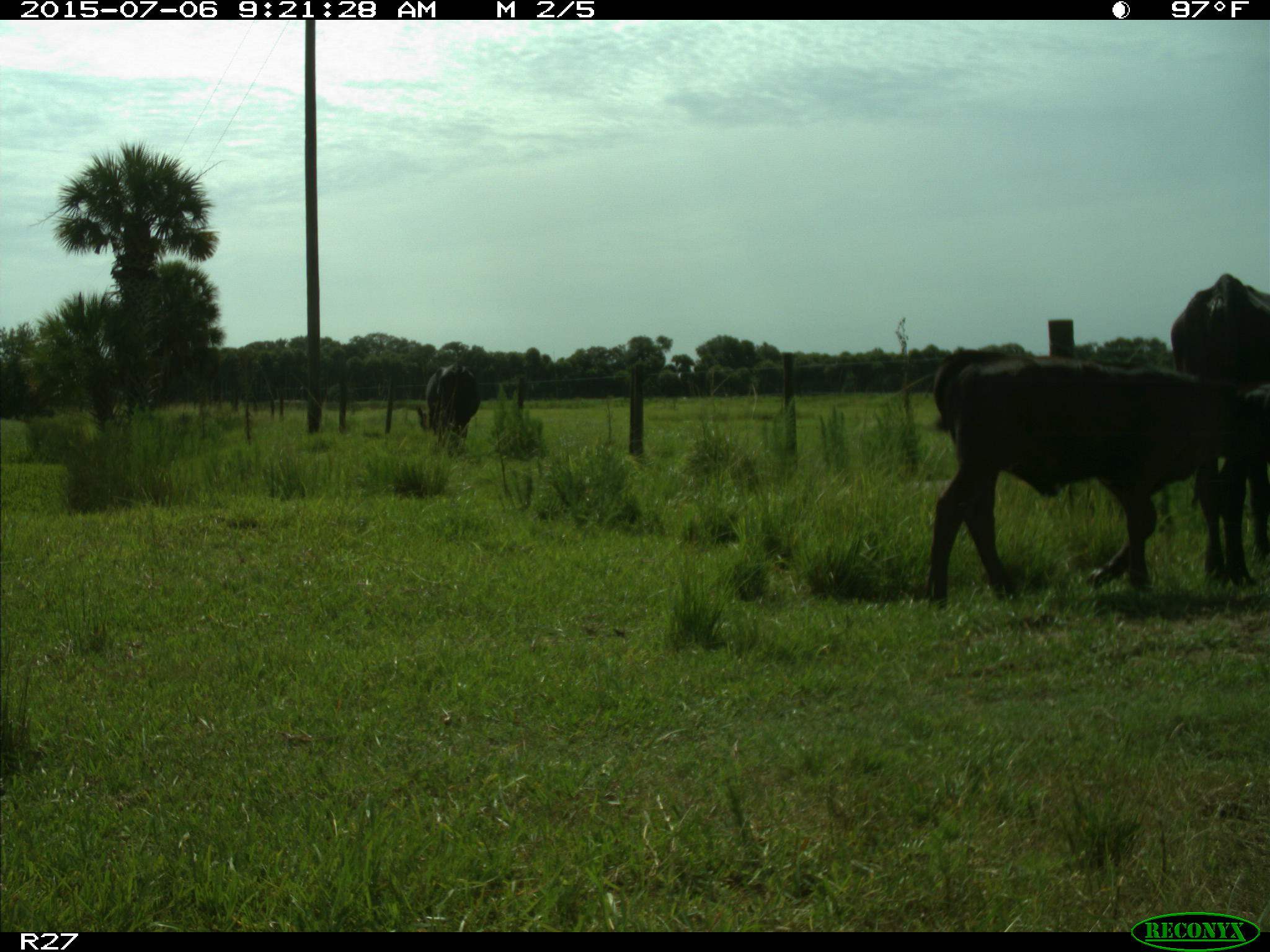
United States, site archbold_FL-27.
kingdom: Animalia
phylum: Chordata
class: Mammalia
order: Artiodactyla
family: Bovidae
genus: Bos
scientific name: Bos taurus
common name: domestic cow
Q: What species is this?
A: Bos taurus (domestic cow).